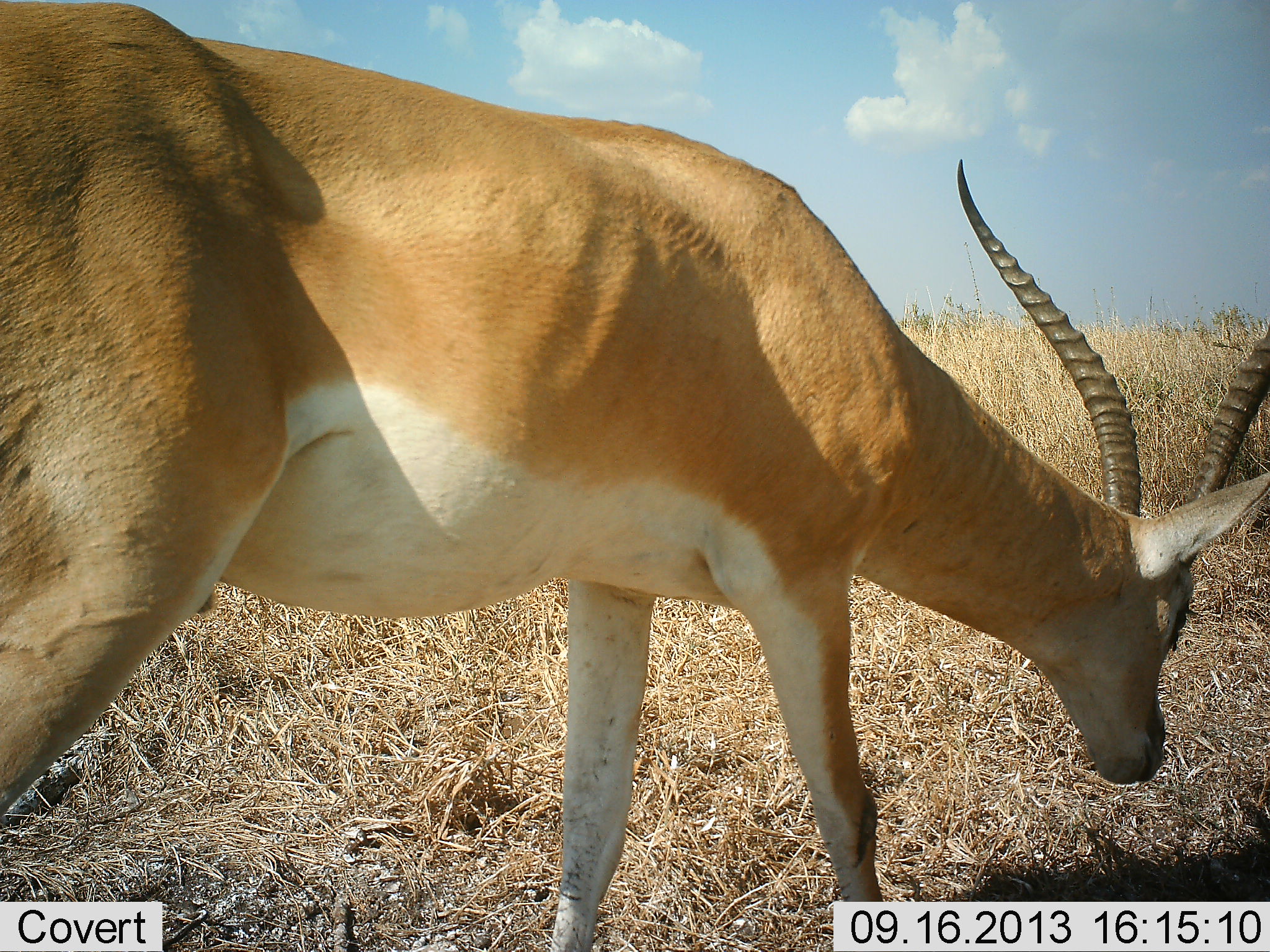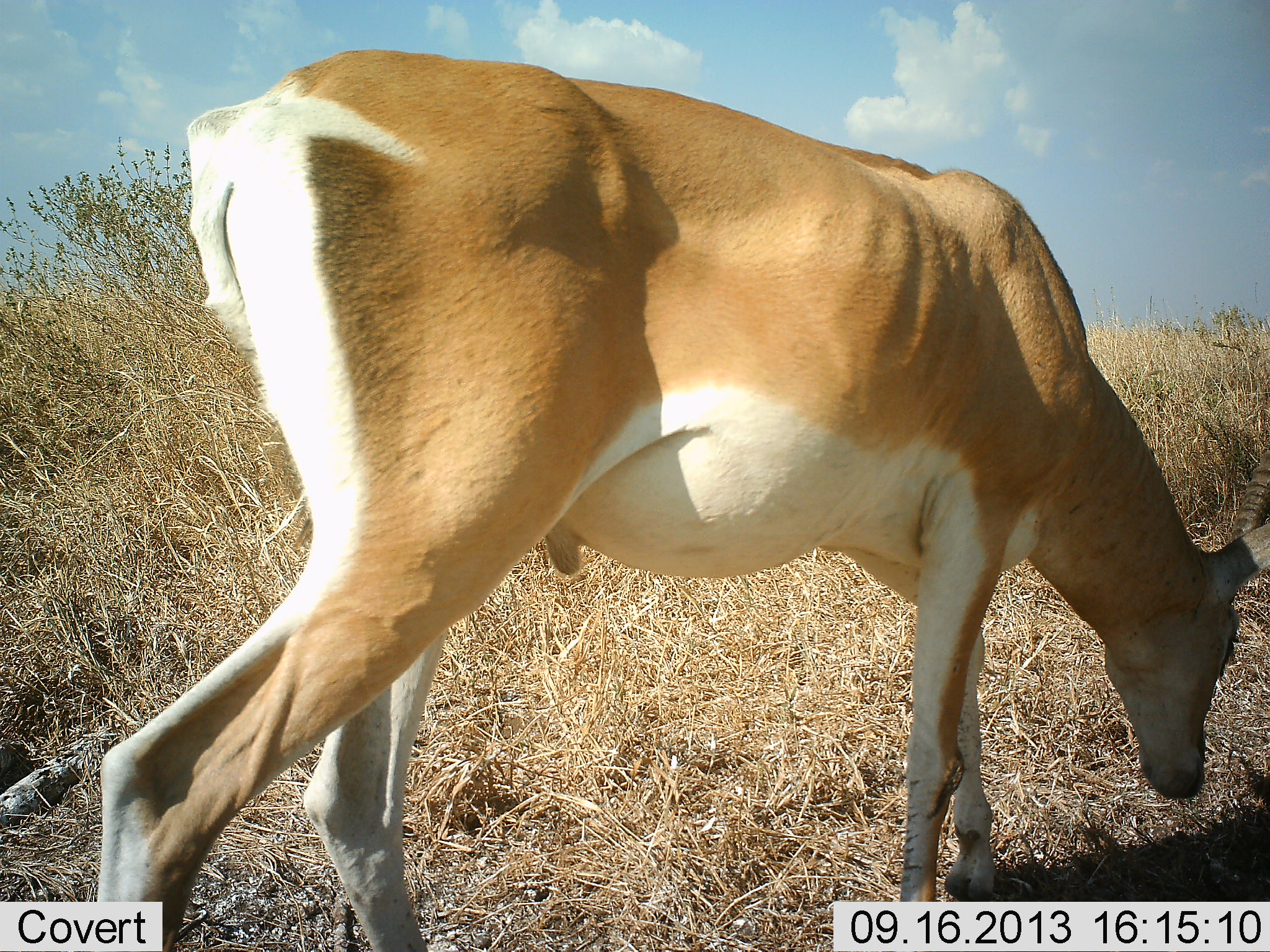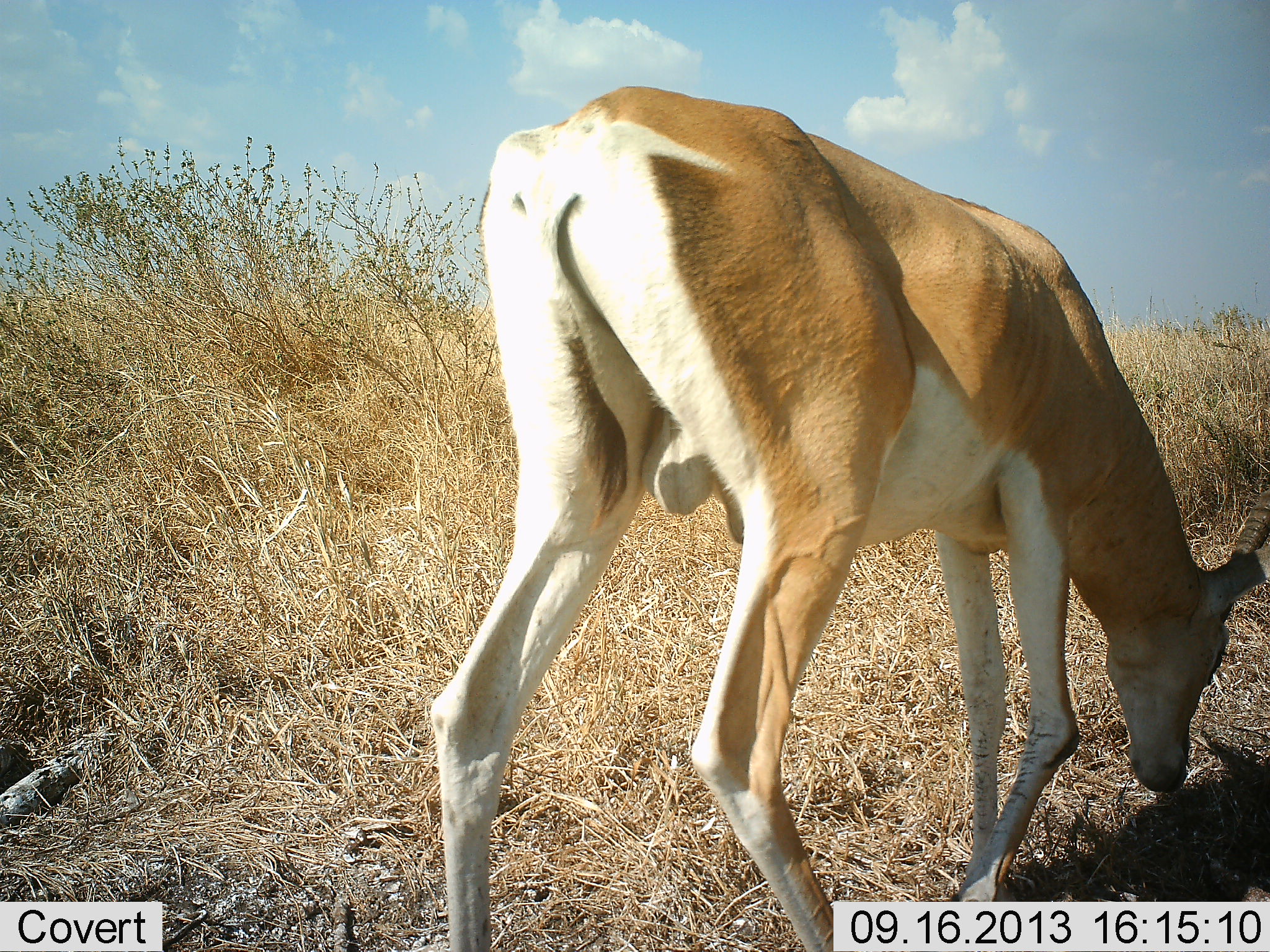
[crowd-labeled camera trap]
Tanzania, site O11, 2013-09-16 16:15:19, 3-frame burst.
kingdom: Animalia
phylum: Chordata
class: Mammalia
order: Artiodactyla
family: Bovidae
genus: Nanger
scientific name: Nanger granti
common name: grant's gazelle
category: gazellegrants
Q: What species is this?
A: Gazellegrants (grant's gazelle) (Nanger granti).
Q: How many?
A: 1.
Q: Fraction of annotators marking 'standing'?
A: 4%.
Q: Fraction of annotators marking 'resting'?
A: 0%.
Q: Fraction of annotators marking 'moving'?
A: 70%.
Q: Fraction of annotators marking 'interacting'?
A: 0%.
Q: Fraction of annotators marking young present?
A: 0%.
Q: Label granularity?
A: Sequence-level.